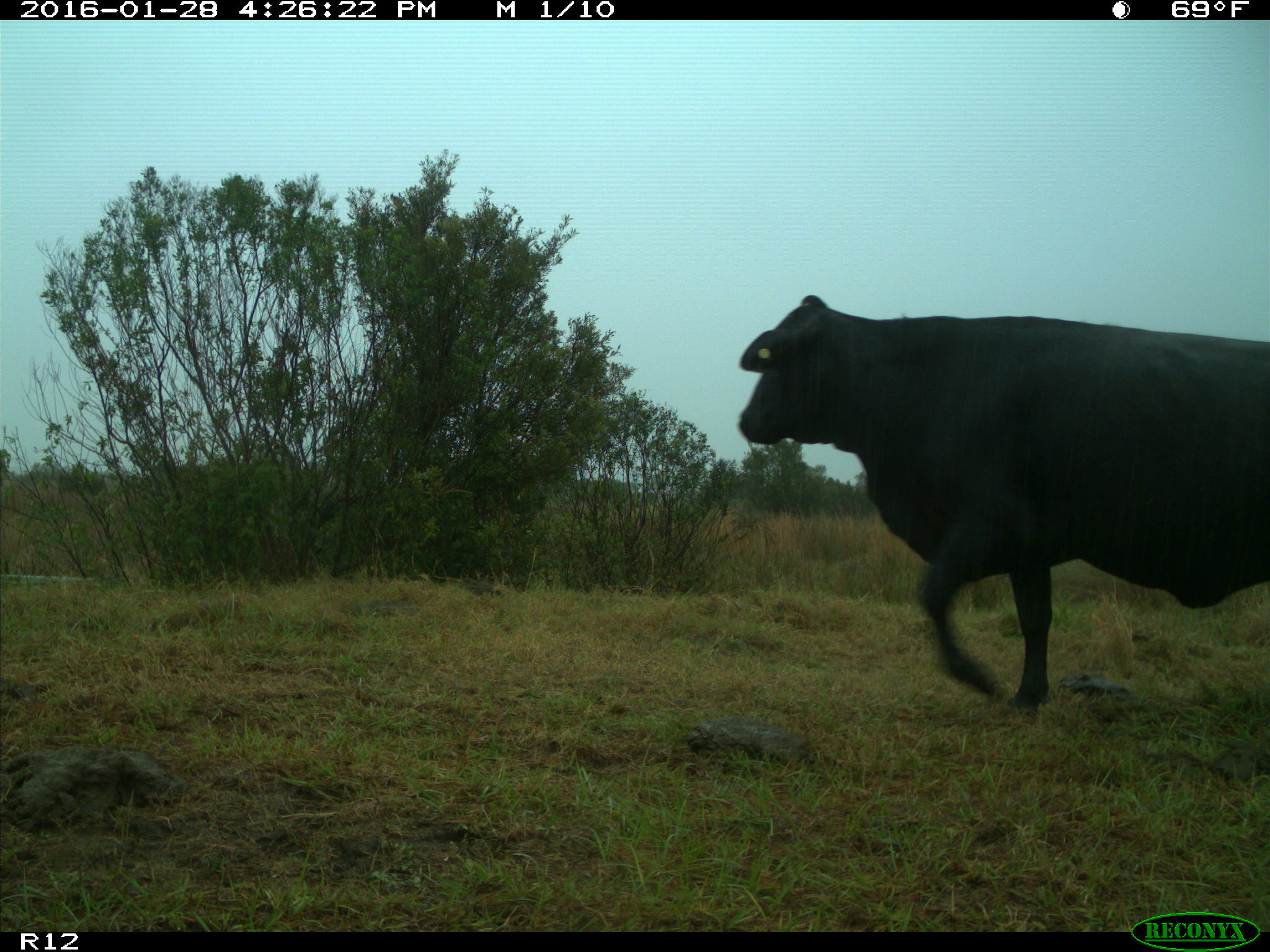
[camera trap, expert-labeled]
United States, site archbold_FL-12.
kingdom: Animalia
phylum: Chordata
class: Mammalia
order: Artiodactyla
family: Bovidae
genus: Bos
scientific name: Bos taurus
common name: domestic cow